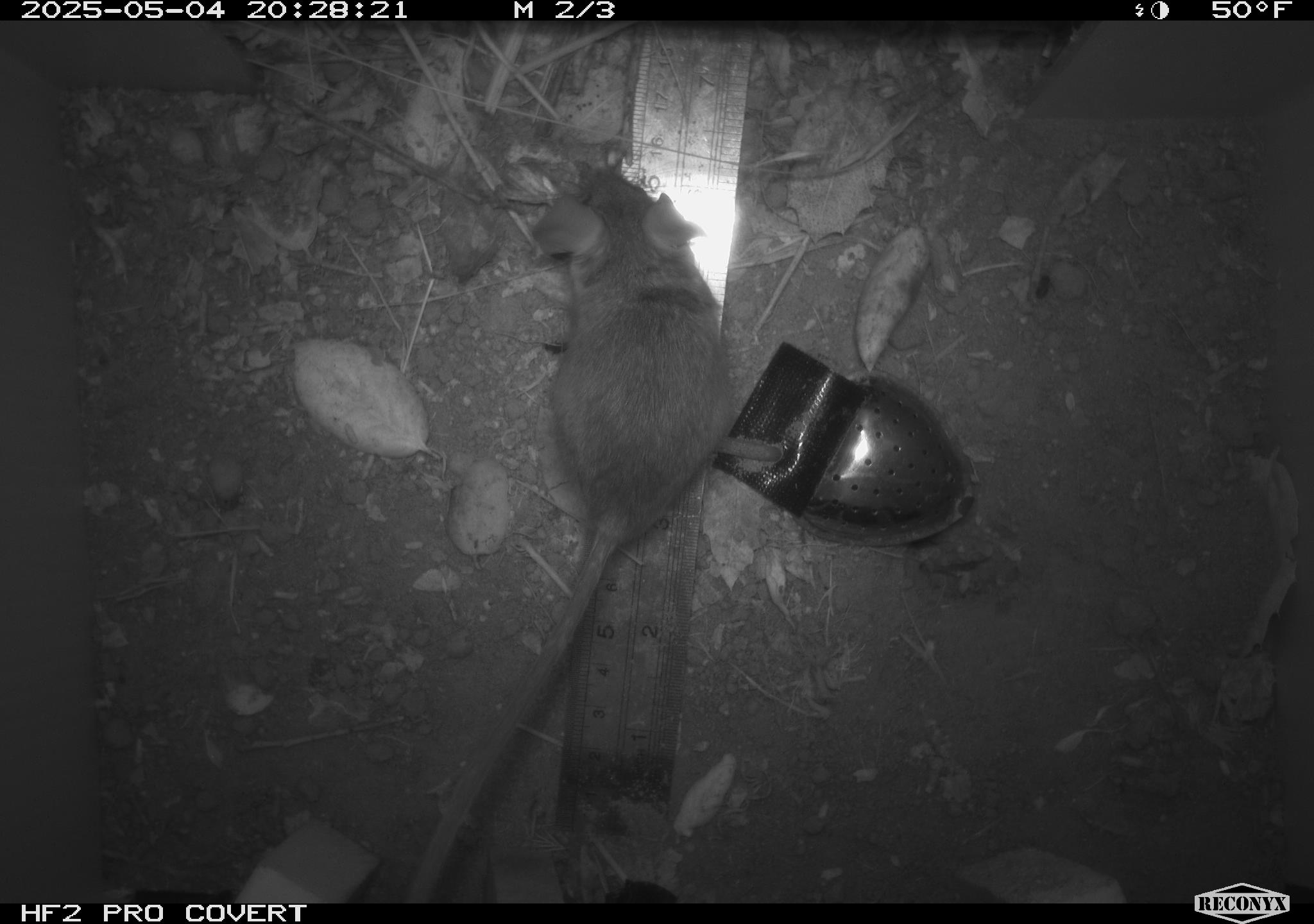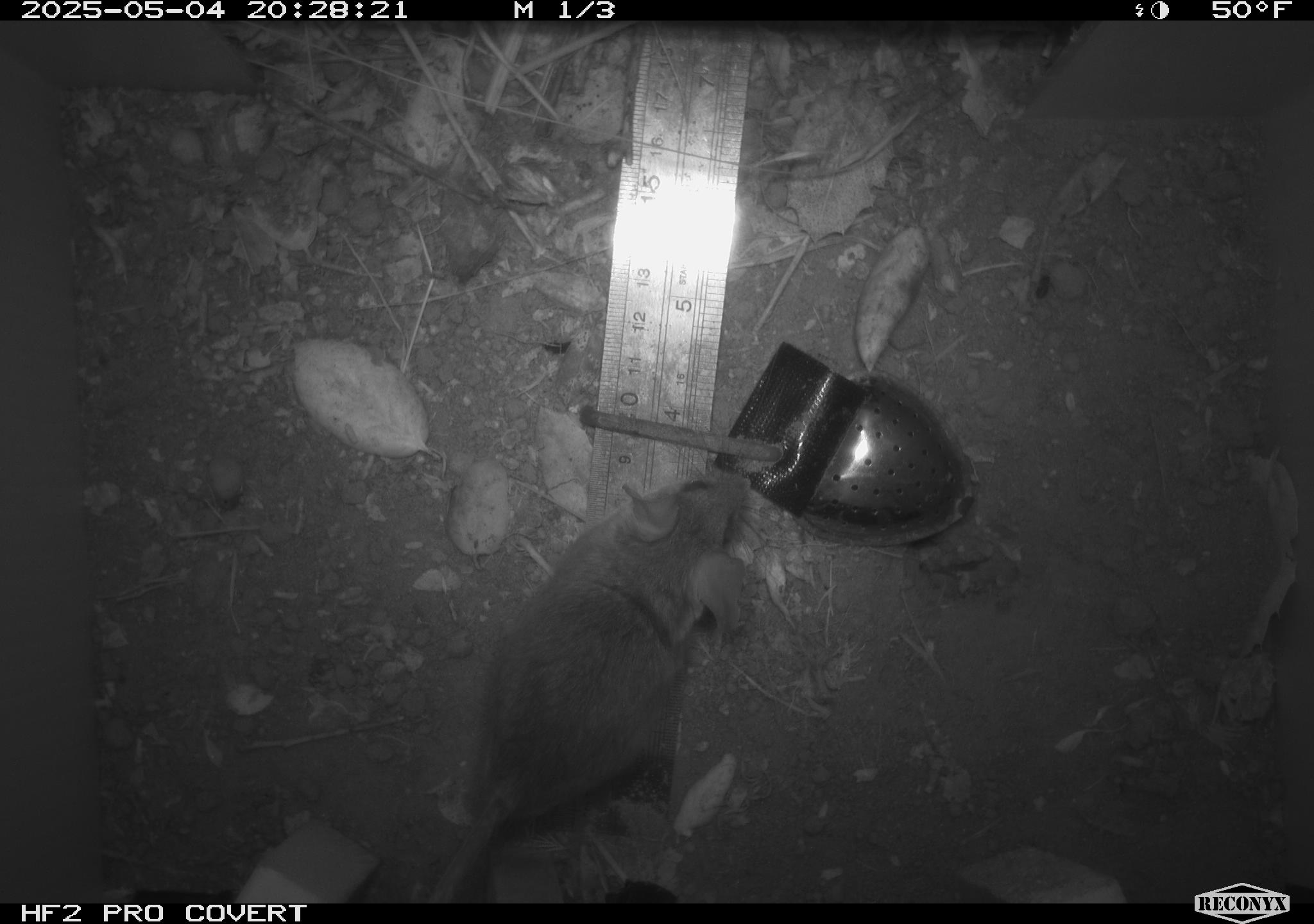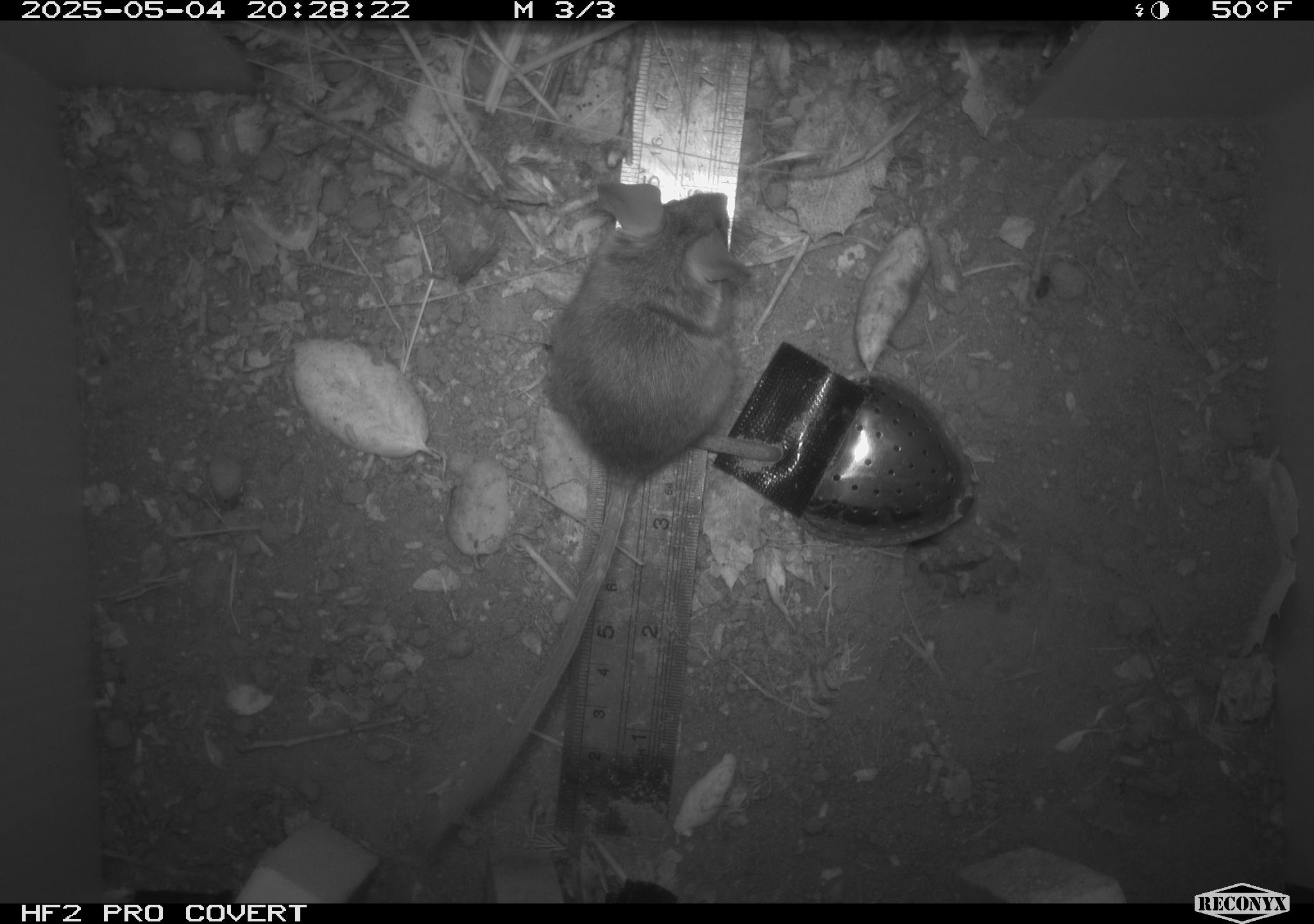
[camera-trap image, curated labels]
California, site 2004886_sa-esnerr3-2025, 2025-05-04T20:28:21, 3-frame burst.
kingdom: Animalia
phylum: Chordata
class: Mammalia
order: Rodentia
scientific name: Rodentia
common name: rodent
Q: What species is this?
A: Rodent (Rodentia).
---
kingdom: Animalia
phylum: Chordata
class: Mammalia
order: Rodentia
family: Muridae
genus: Rattus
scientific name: Rattus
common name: rat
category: rattus species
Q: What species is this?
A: Rattus species (rat) (Rattus).